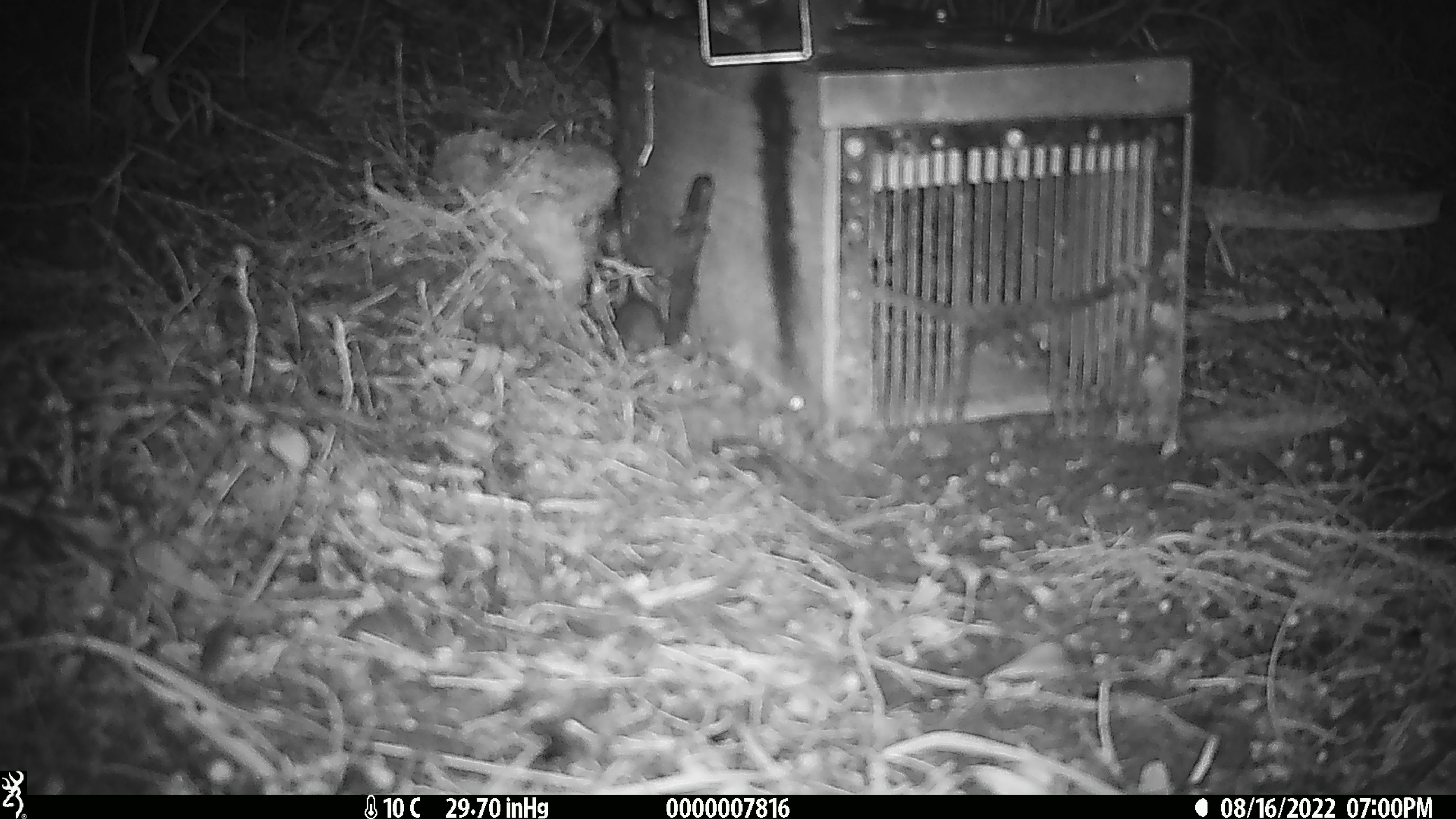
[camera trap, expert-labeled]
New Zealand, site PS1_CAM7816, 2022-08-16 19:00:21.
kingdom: Animalia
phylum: Chordata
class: Mammalia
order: Rodentia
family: Muridae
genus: Mus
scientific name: Mus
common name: mouse